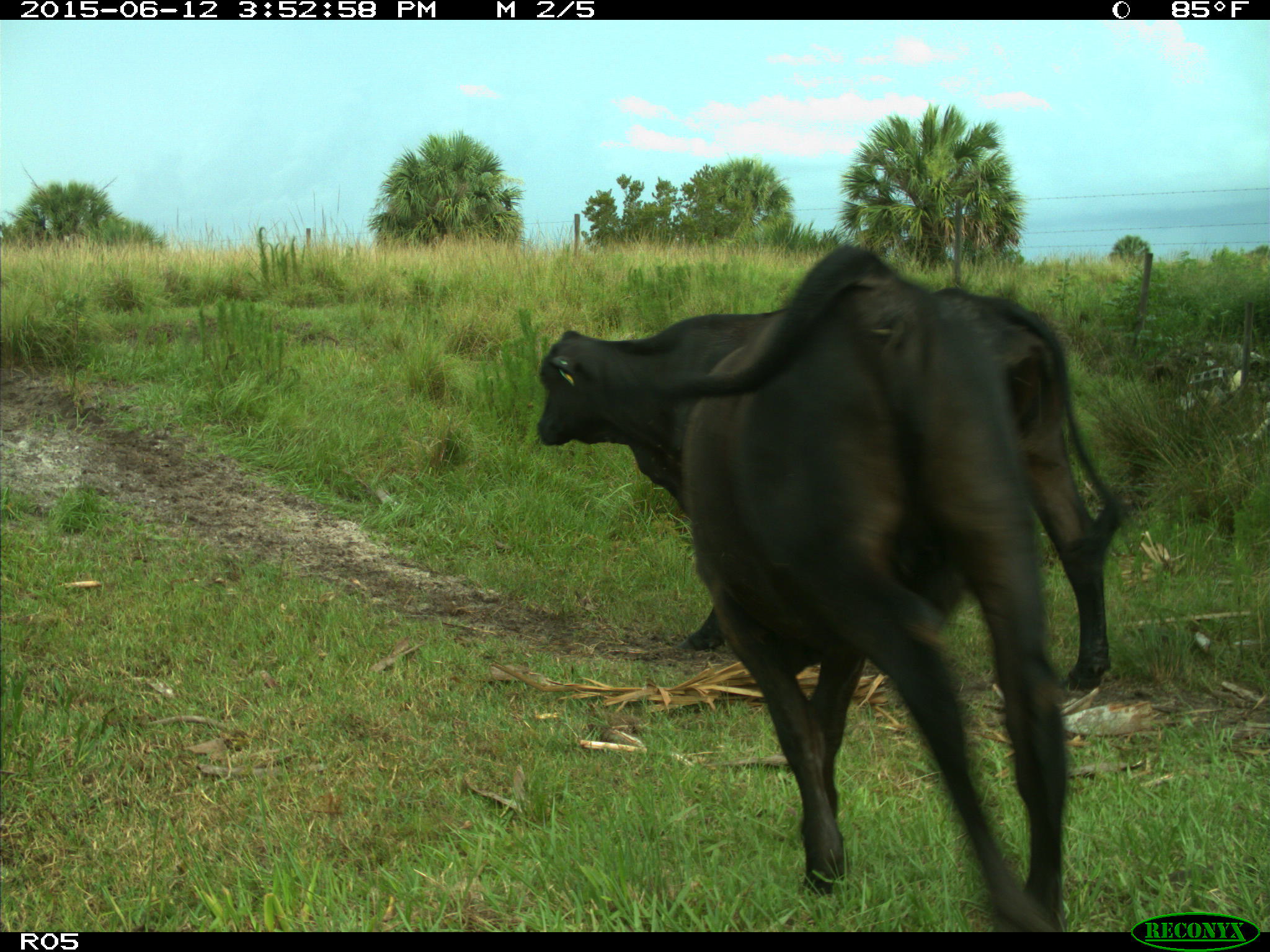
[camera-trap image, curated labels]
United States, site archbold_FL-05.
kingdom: Animalia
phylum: Chordata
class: Mammalia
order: Artiodactyla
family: Bovidae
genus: Bos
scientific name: Bos taurus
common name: domestic cow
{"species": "Bos taurus (domestic cow)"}